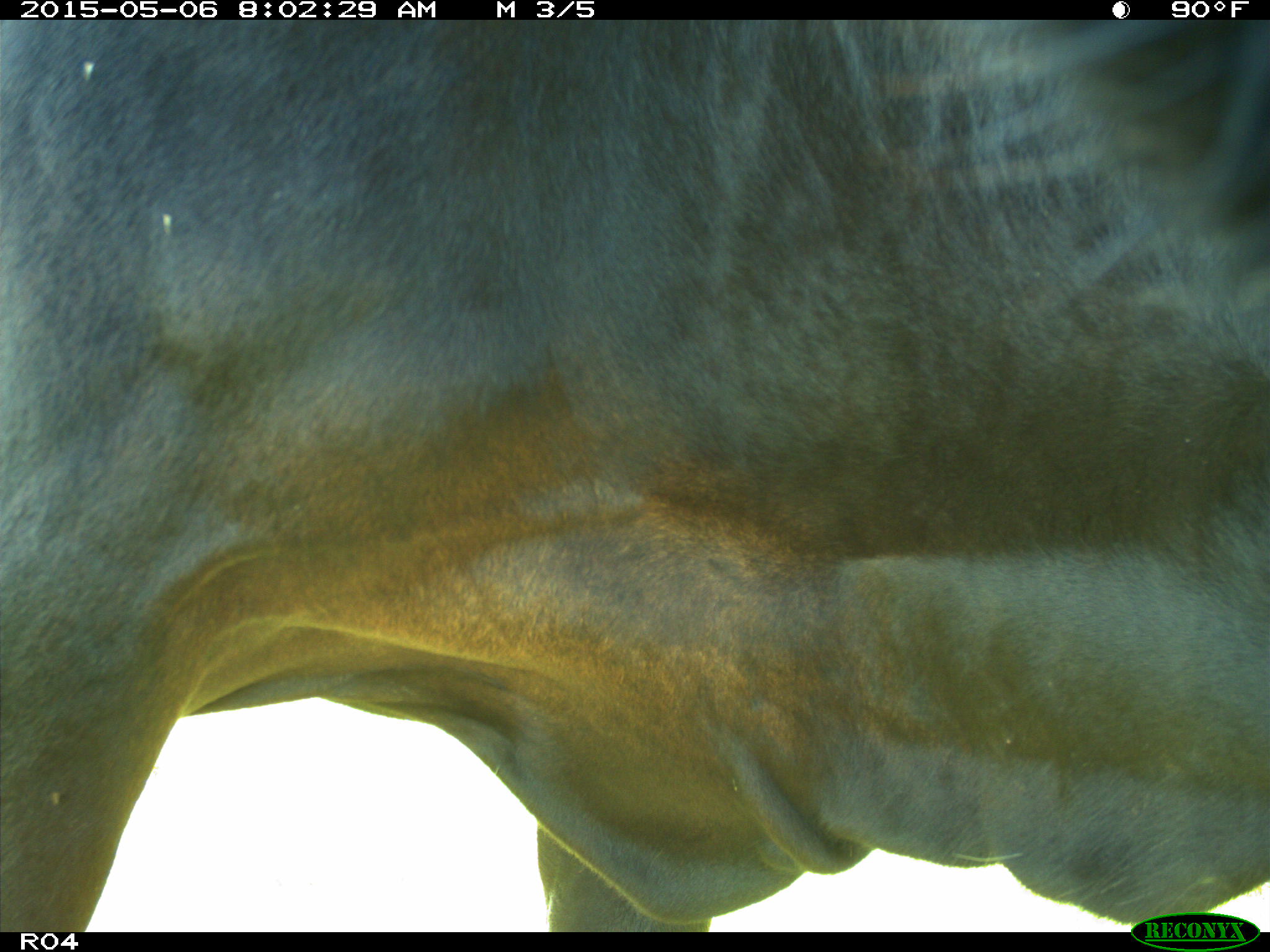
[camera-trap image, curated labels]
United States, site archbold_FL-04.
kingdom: Animalia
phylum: Chordata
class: Mammalia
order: Artiodactyla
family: Bovidae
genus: Bos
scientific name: Bos taurus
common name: domestic cow